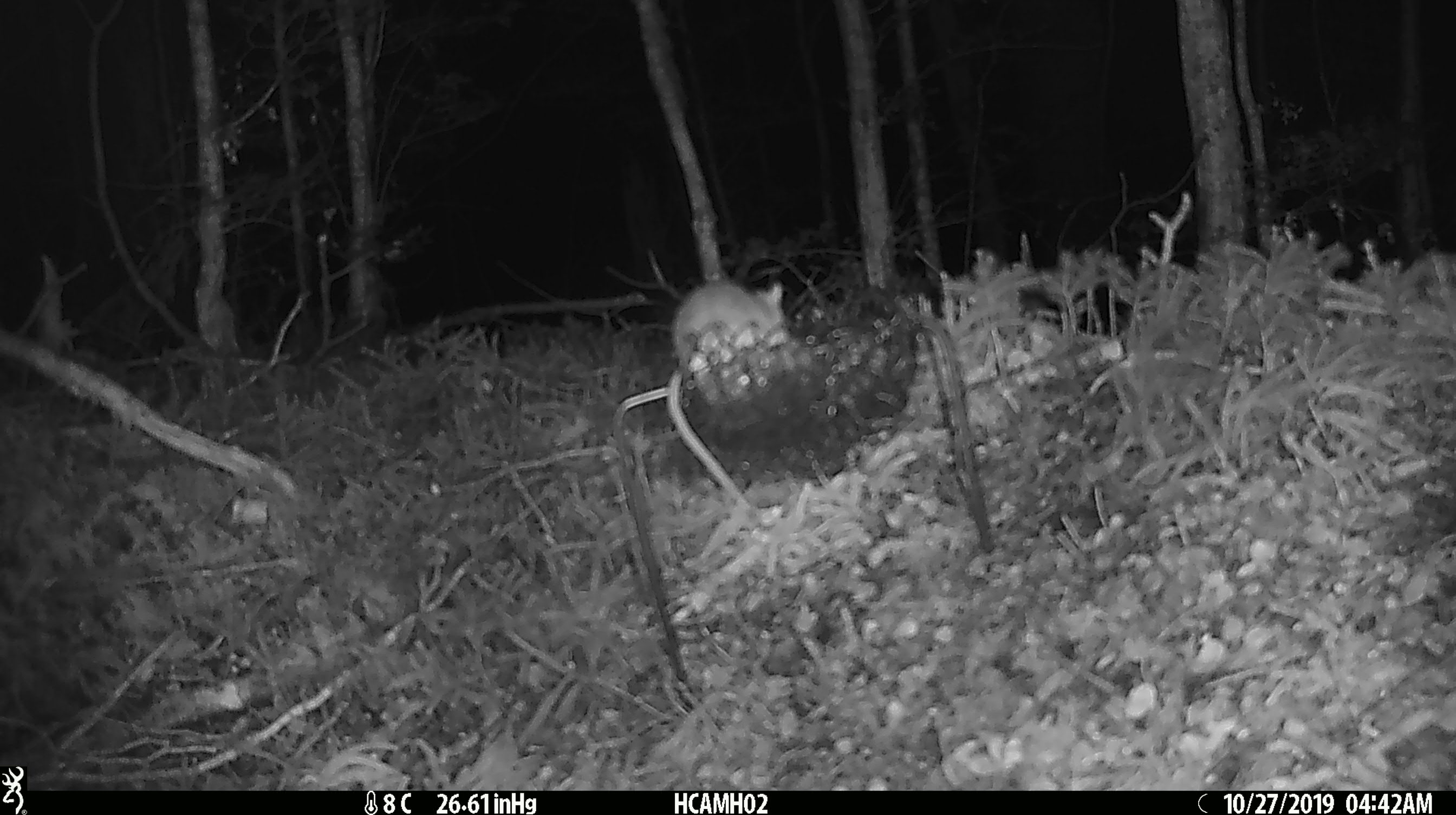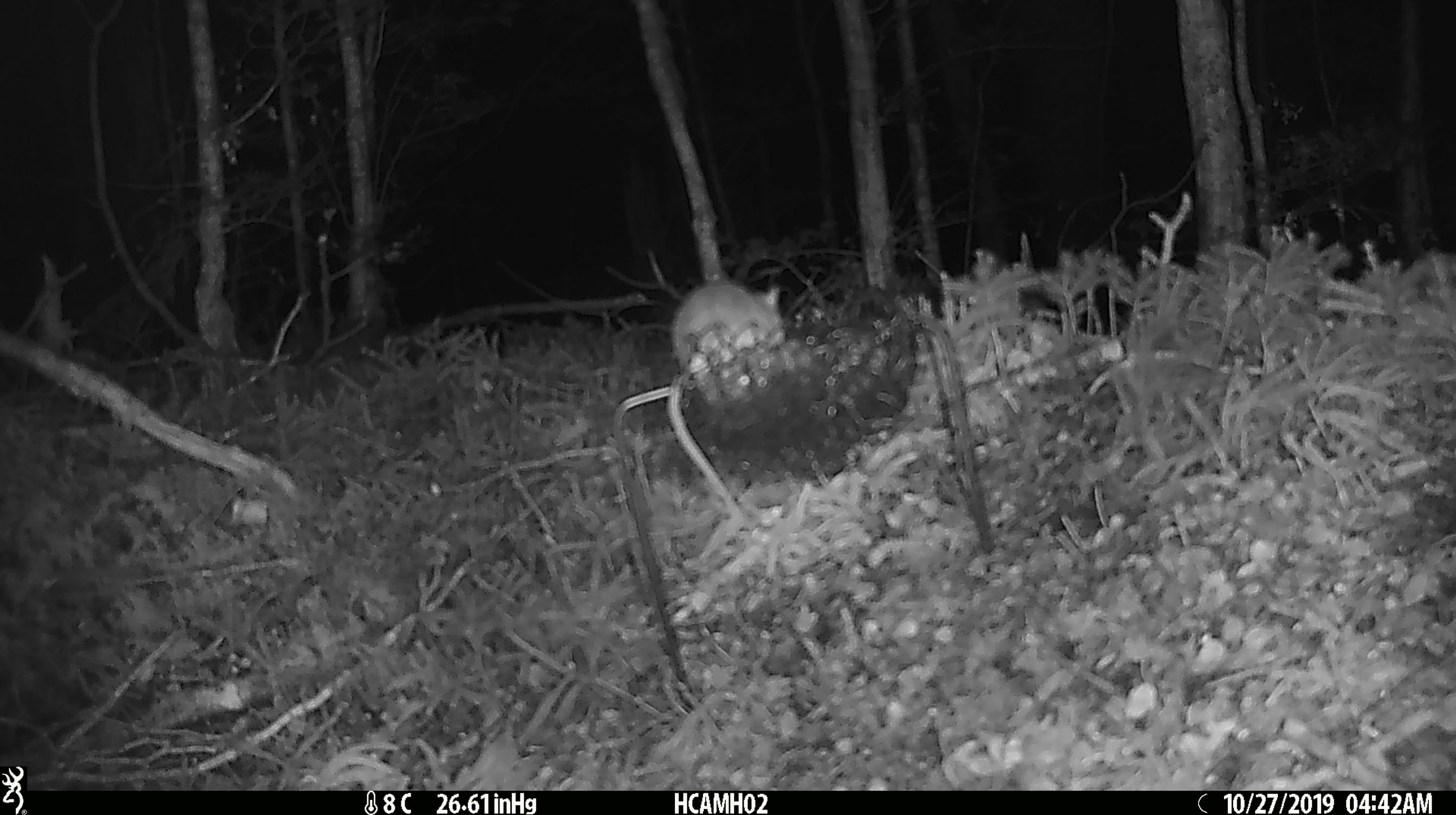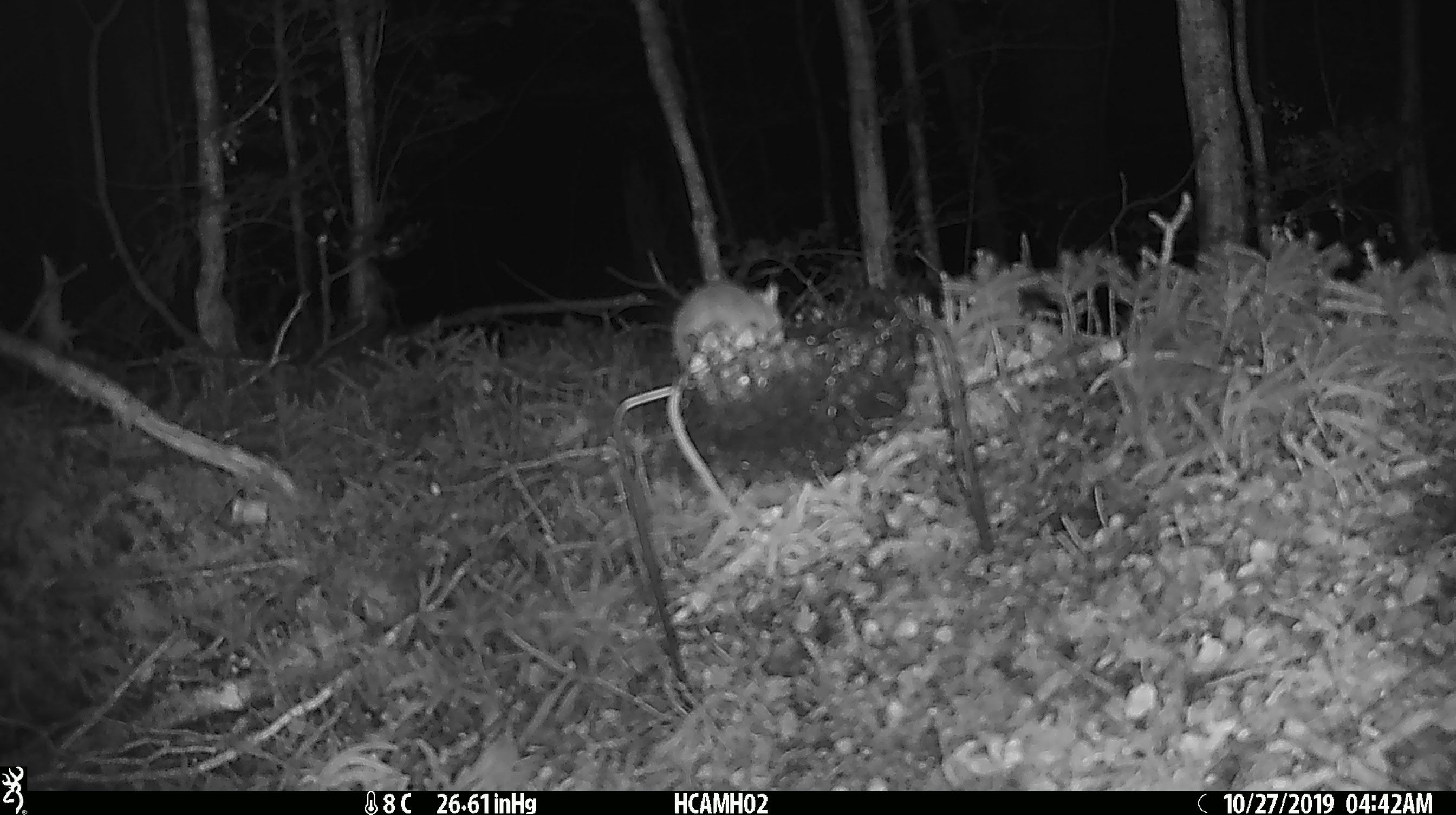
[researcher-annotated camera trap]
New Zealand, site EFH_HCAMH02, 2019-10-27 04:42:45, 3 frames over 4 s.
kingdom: Animalia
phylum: Chordata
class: Mammalia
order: Rodentia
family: Muridae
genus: Mus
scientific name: Mus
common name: mouse